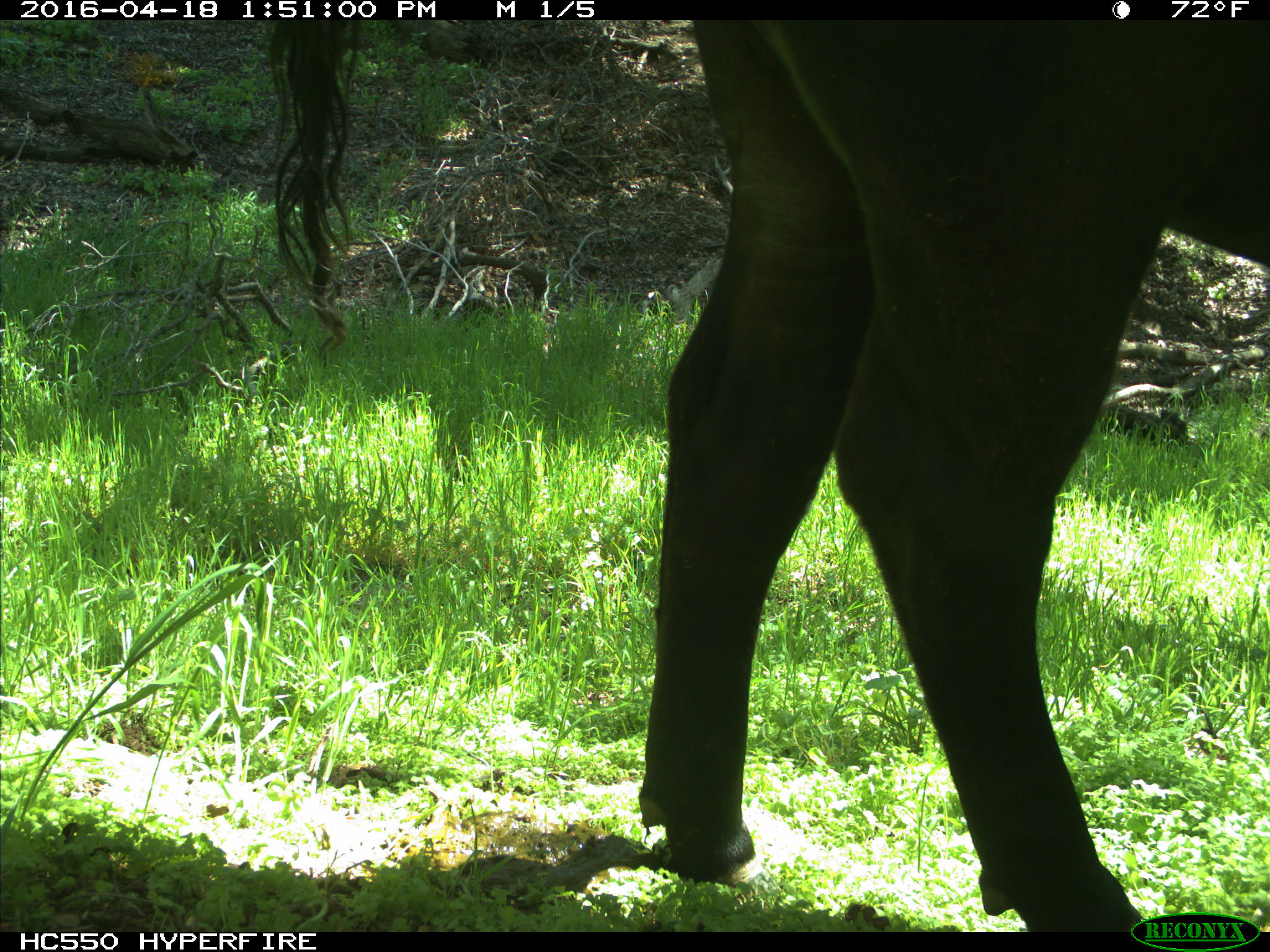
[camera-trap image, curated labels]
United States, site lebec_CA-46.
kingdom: Animalia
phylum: Chordata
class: Mammalia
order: Artiodactyla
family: Bovidae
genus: Bos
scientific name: Bos taurus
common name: domestic cow